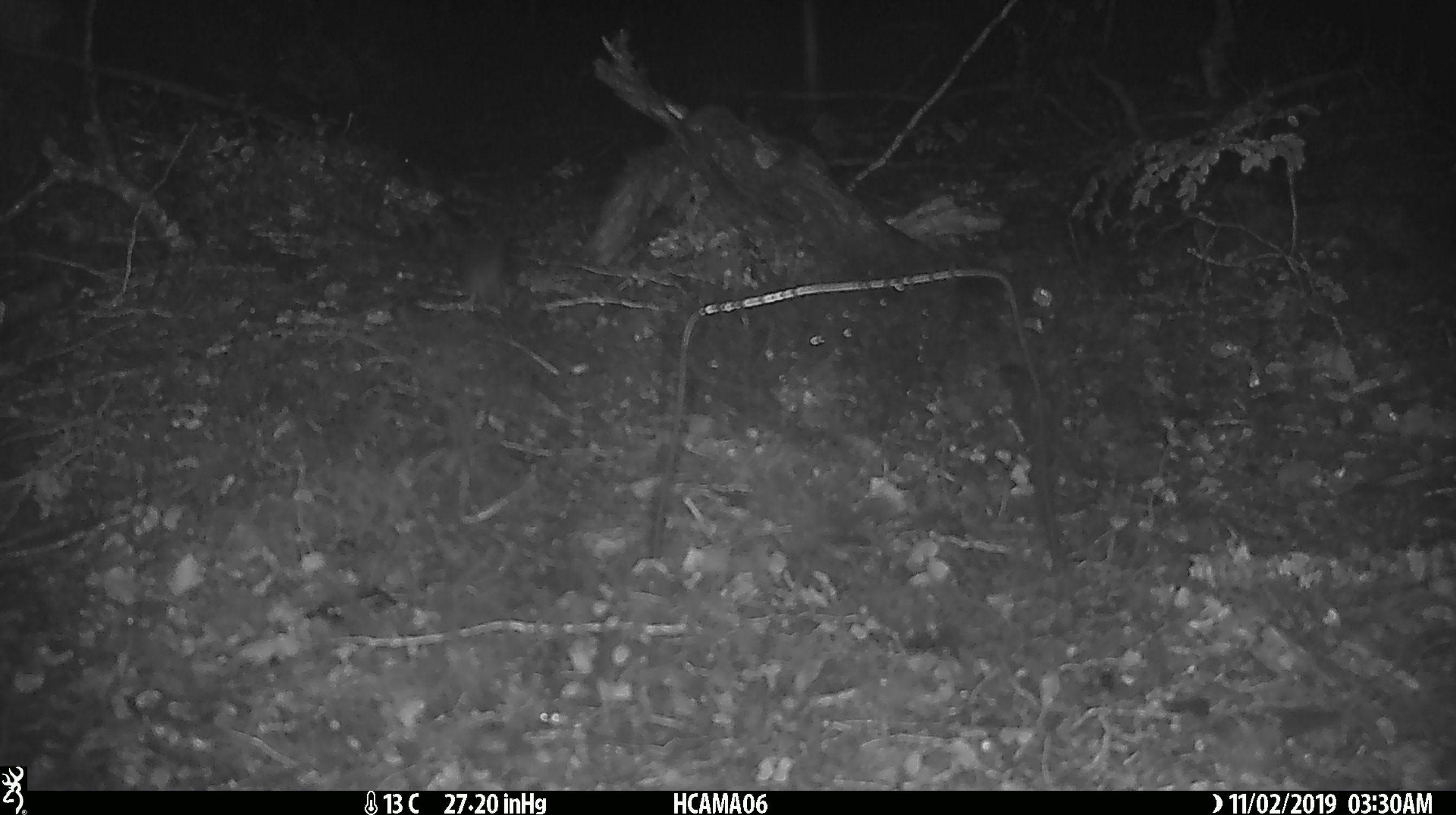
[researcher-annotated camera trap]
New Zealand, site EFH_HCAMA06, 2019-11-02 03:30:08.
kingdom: Animalia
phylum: Chordata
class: Mammalia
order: Rodentia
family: Muridae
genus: Mus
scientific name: Mus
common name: mouse